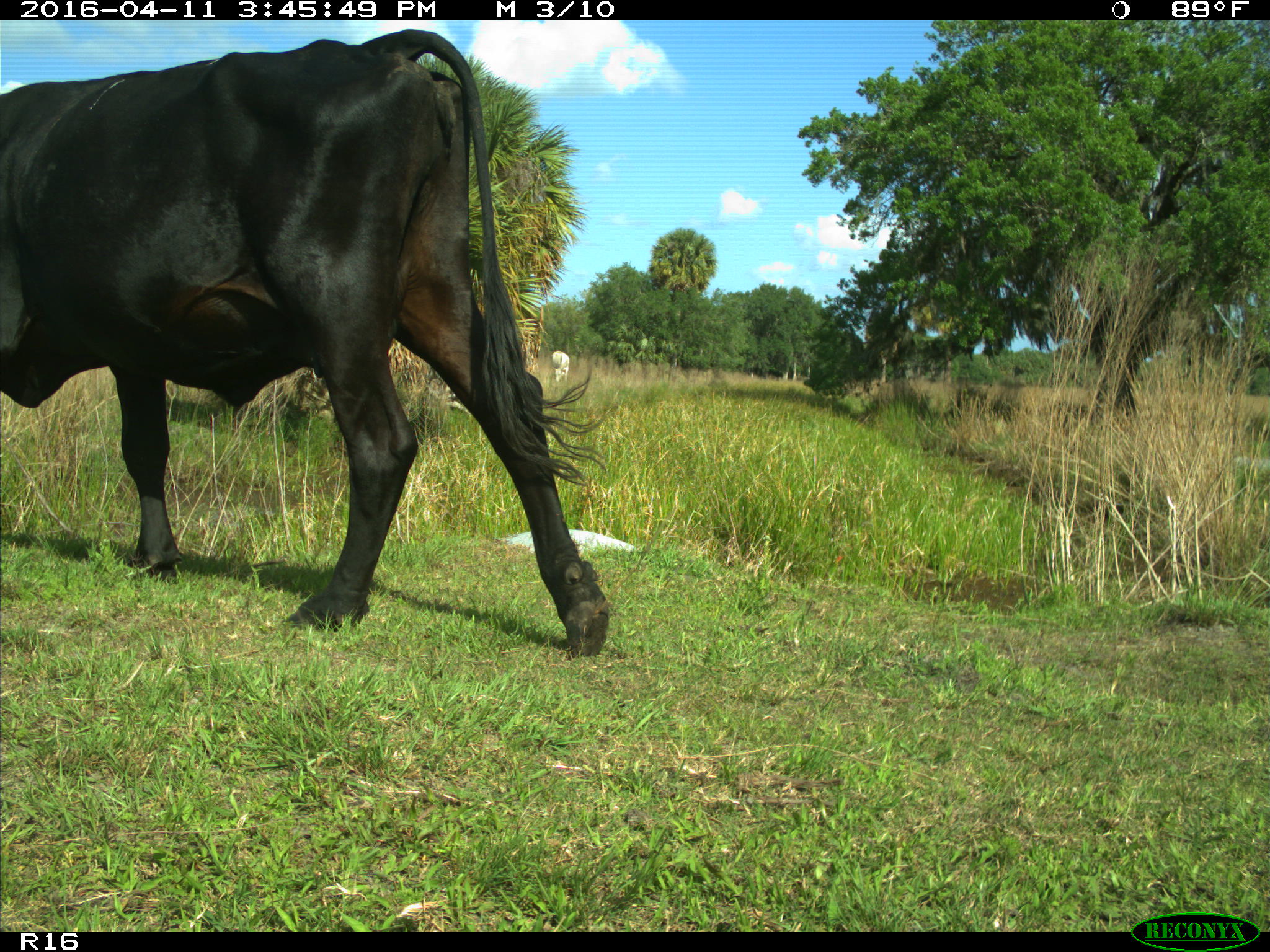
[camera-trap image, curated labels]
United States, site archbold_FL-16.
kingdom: Animalia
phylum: Chordata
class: Mammalia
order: Artiodactyla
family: Bovidae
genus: Bos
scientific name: Bos taurus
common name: domestic cow